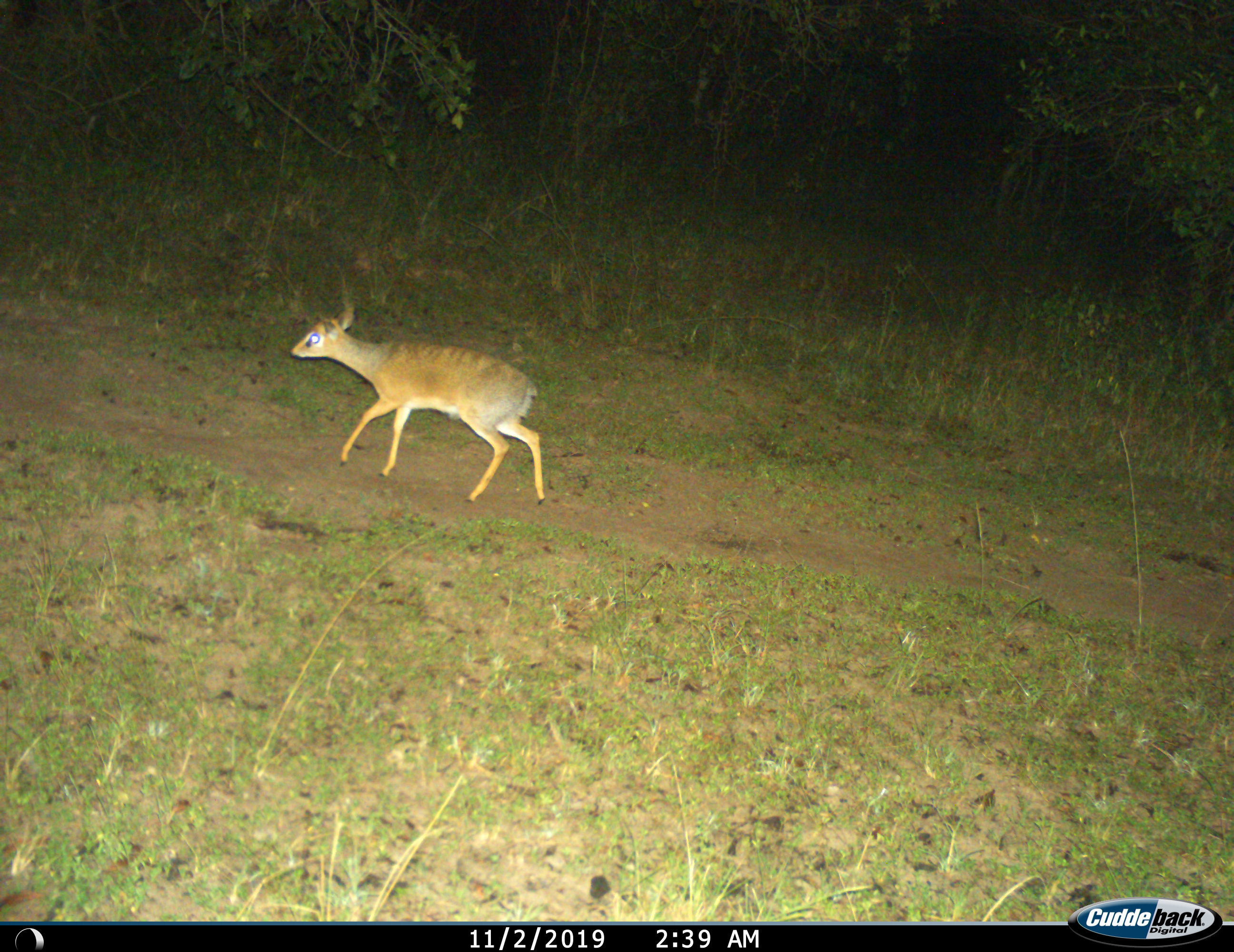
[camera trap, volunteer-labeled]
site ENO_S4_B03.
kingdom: Animalia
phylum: Chordata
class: Mammalia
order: Artiodactyla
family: Bovidae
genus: Madoqua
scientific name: Madoqua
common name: dik-dik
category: dikdik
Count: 1.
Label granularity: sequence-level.